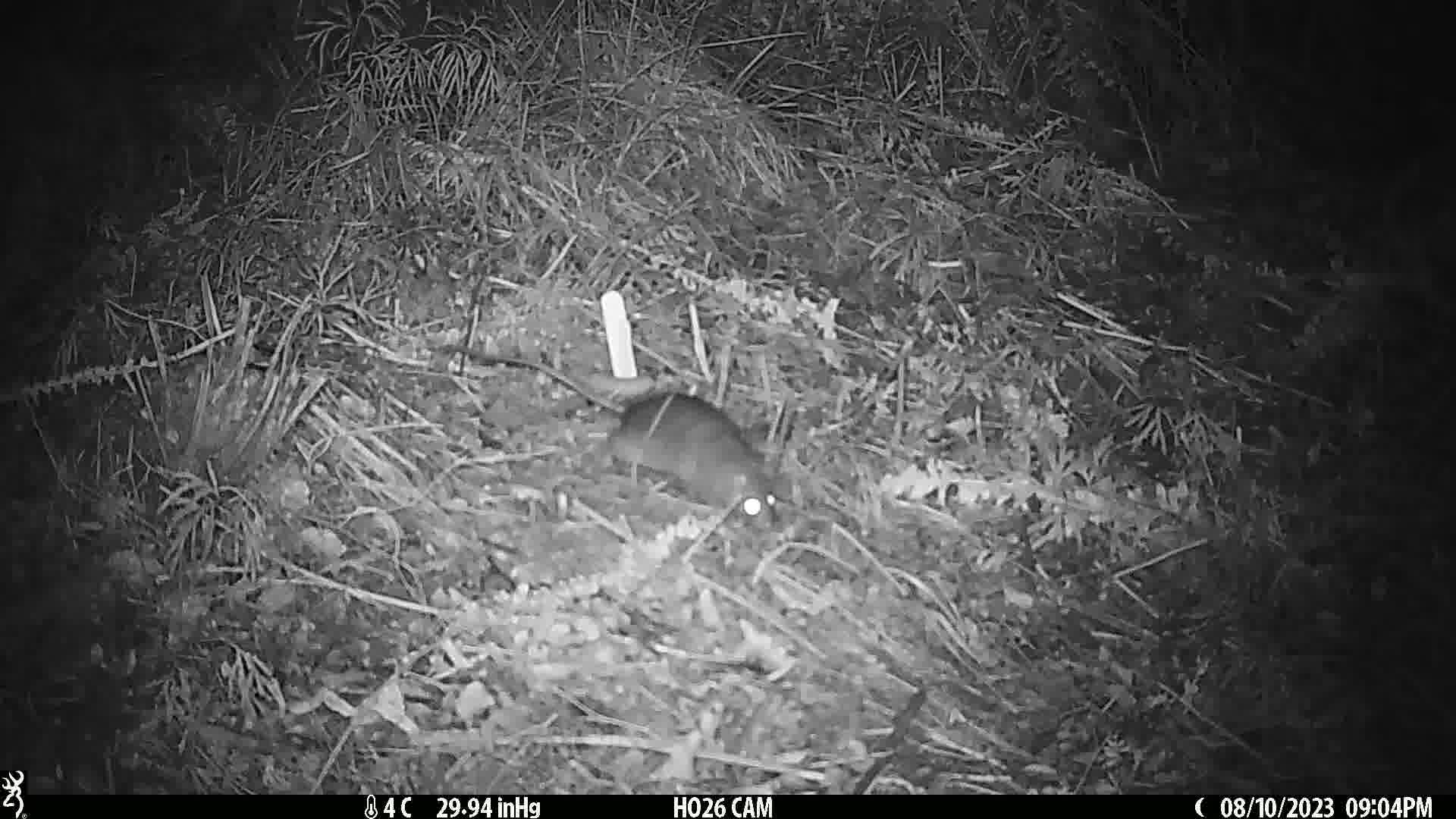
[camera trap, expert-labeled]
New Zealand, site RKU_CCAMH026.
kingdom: Animalia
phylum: Chordata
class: Mammalia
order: Rodentia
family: Muridae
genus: Rattus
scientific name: Rattus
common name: rat